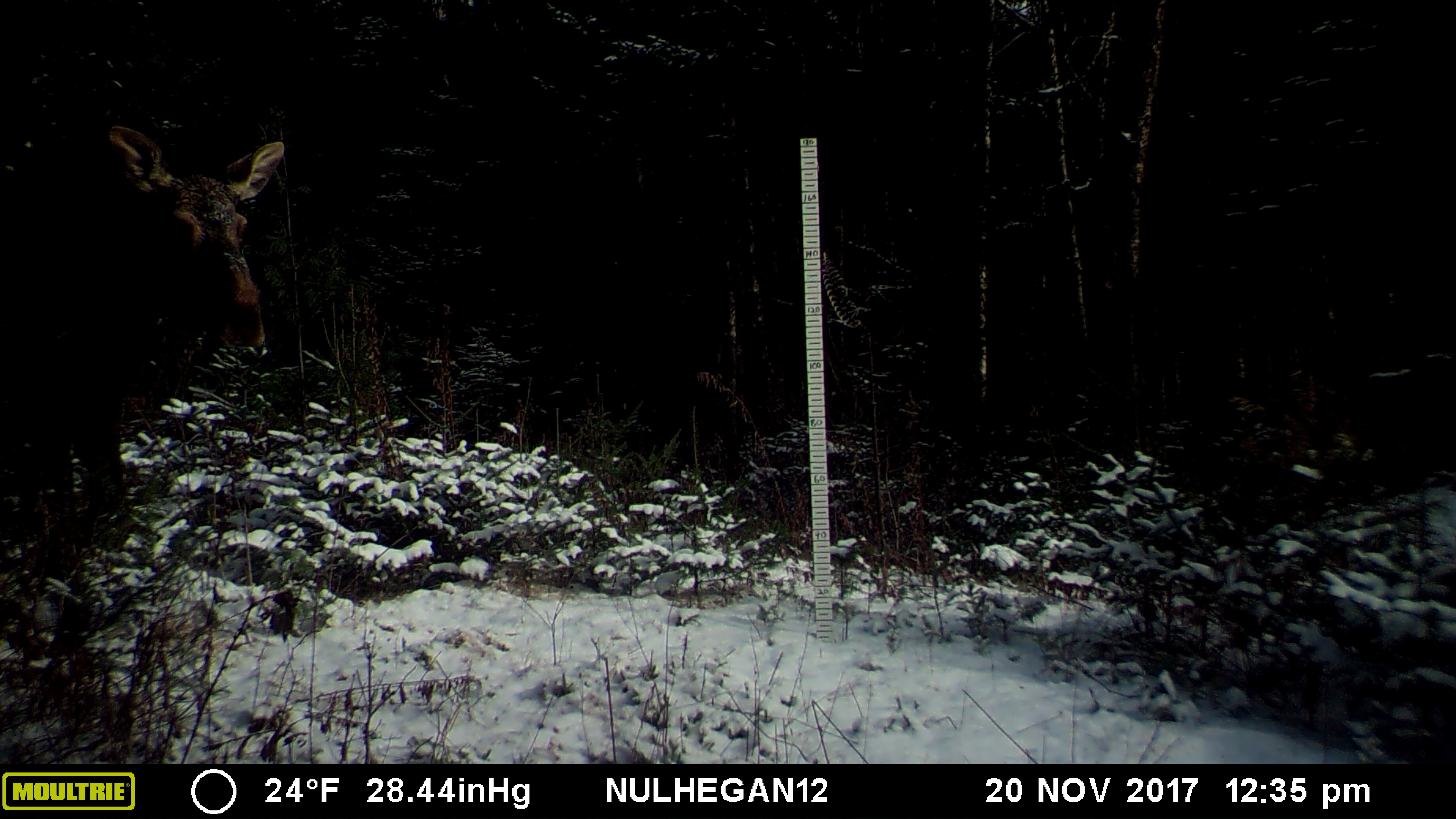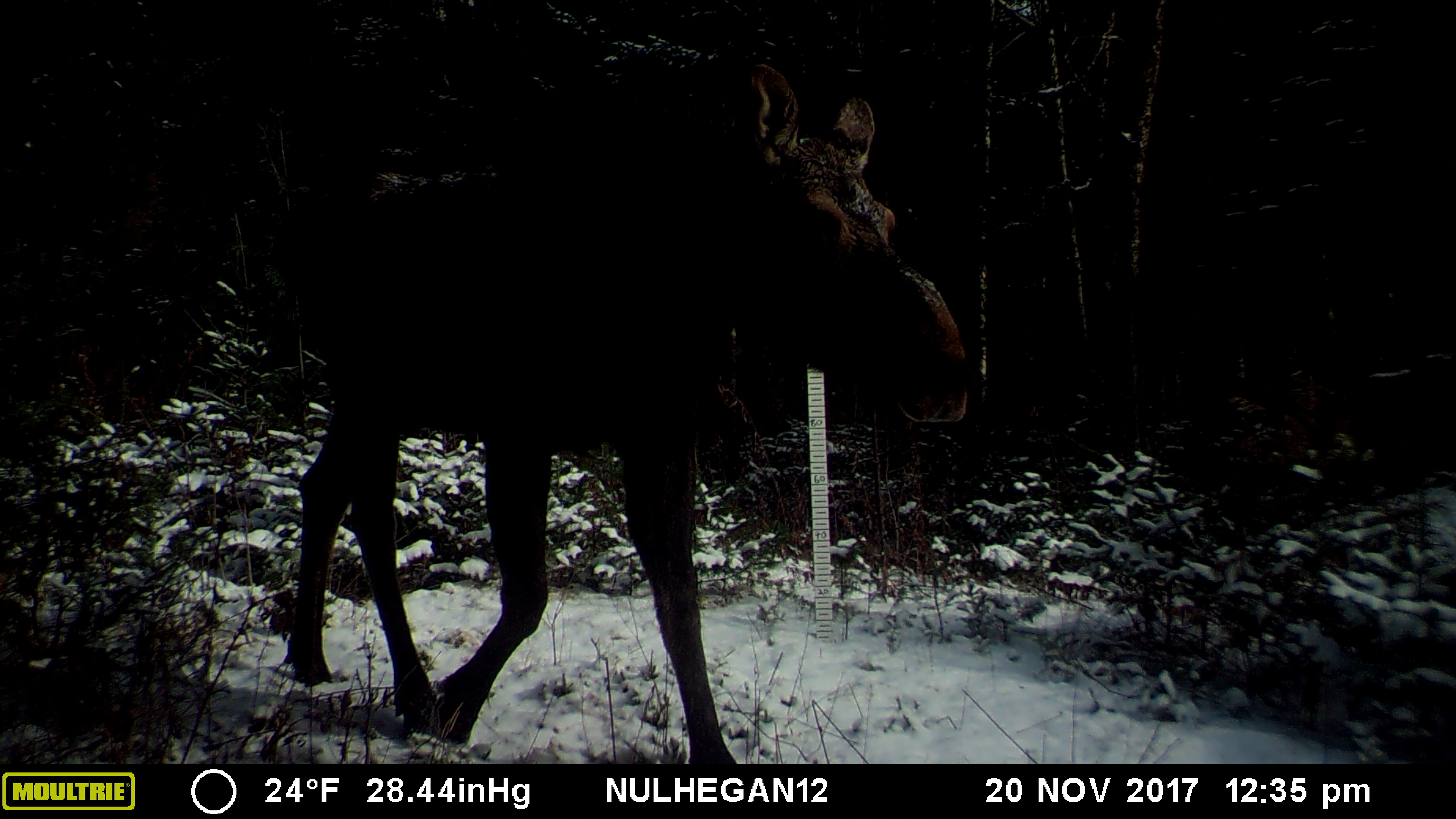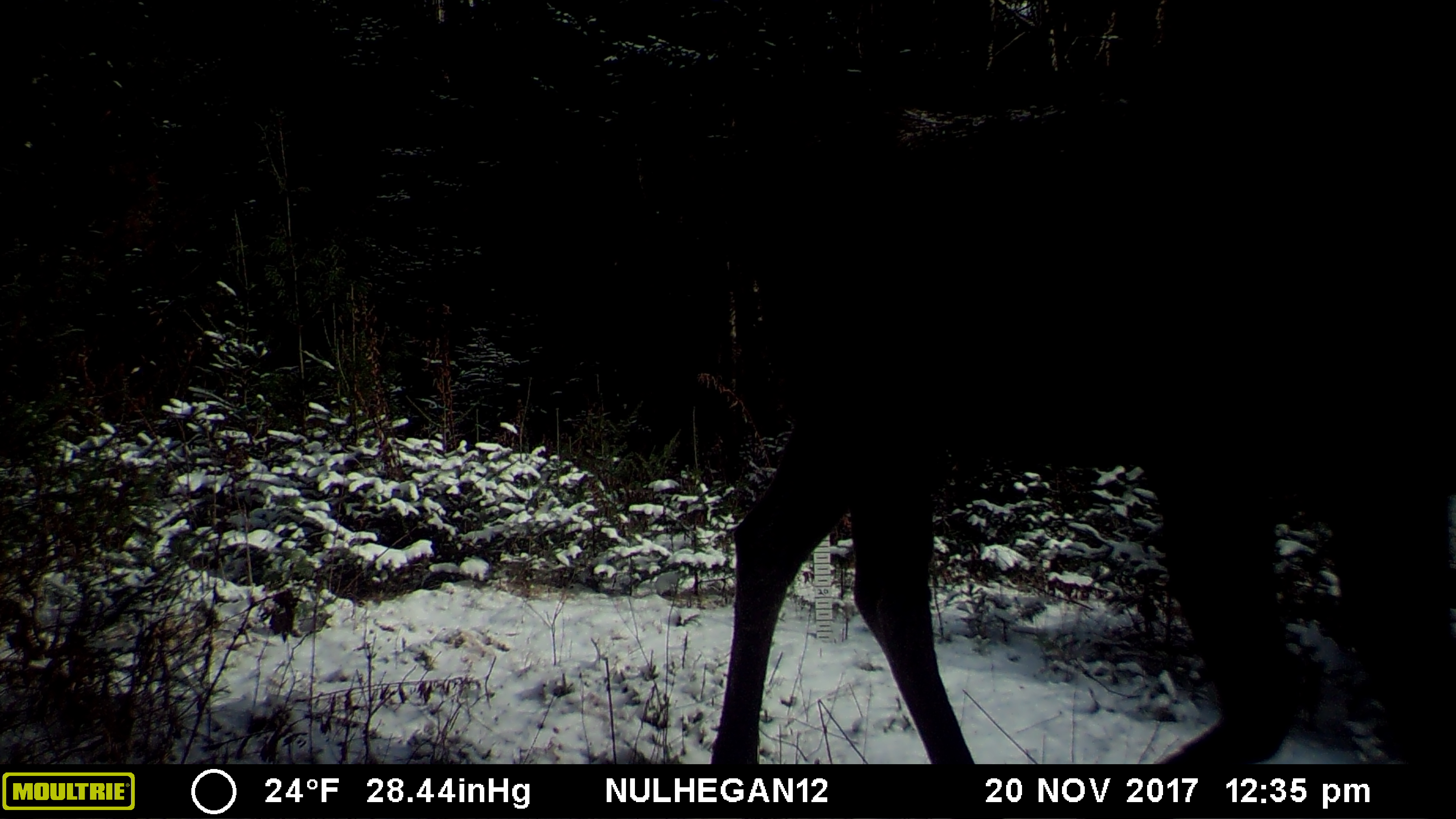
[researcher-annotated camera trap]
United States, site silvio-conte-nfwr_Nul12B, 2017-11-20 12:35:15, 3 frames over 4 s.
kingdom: Animalia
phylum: Chordata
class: Mammalia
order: Artiodactyla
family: Cervidae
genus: Alces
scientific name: Alces alces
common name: moose